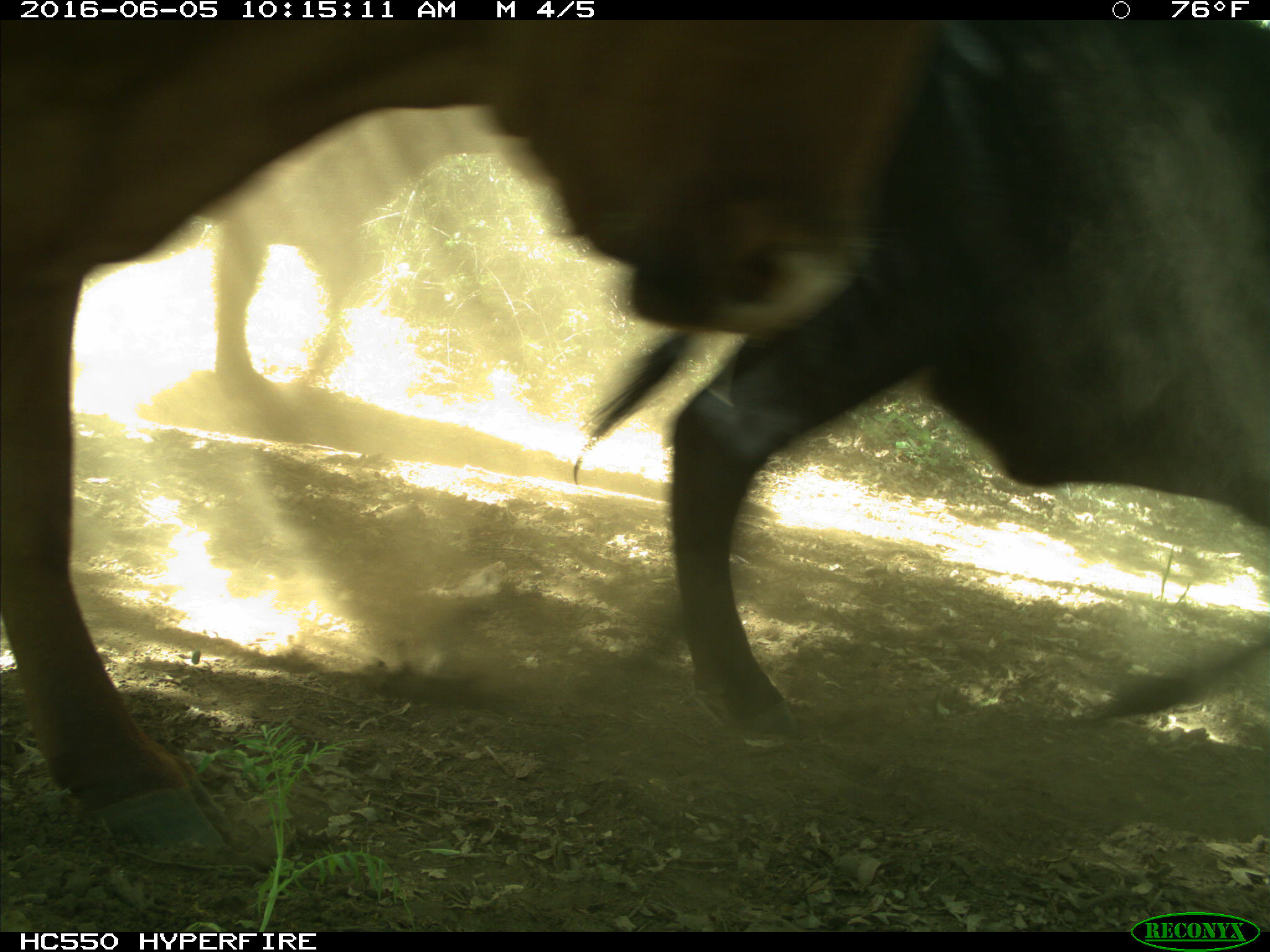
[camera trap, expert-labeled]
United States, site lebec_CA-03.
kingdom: Animalia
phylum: Chordata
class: Mammalia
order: Artiodactyla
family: Bovidae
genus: Bos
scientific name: Bos taurus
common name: domestic cow